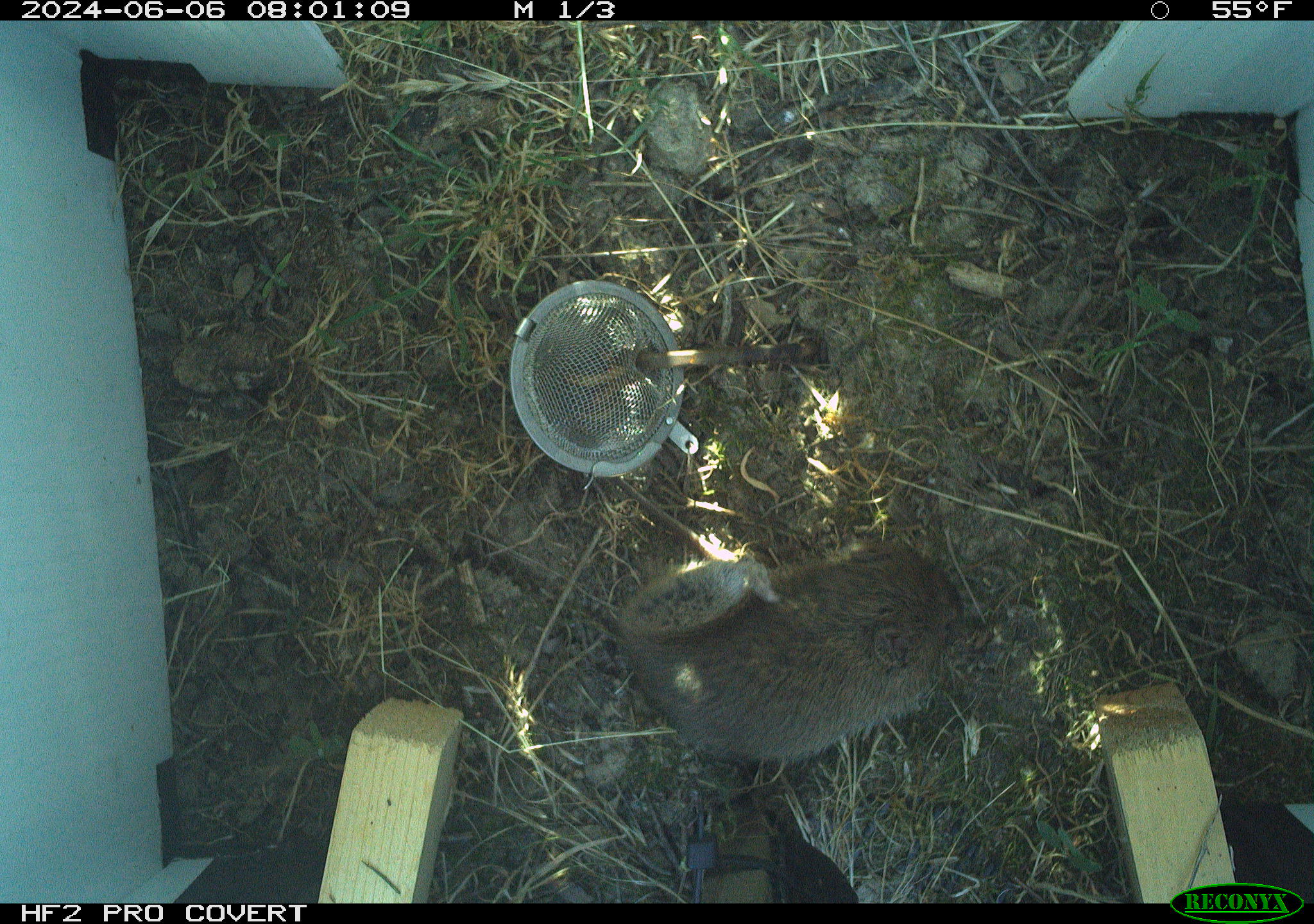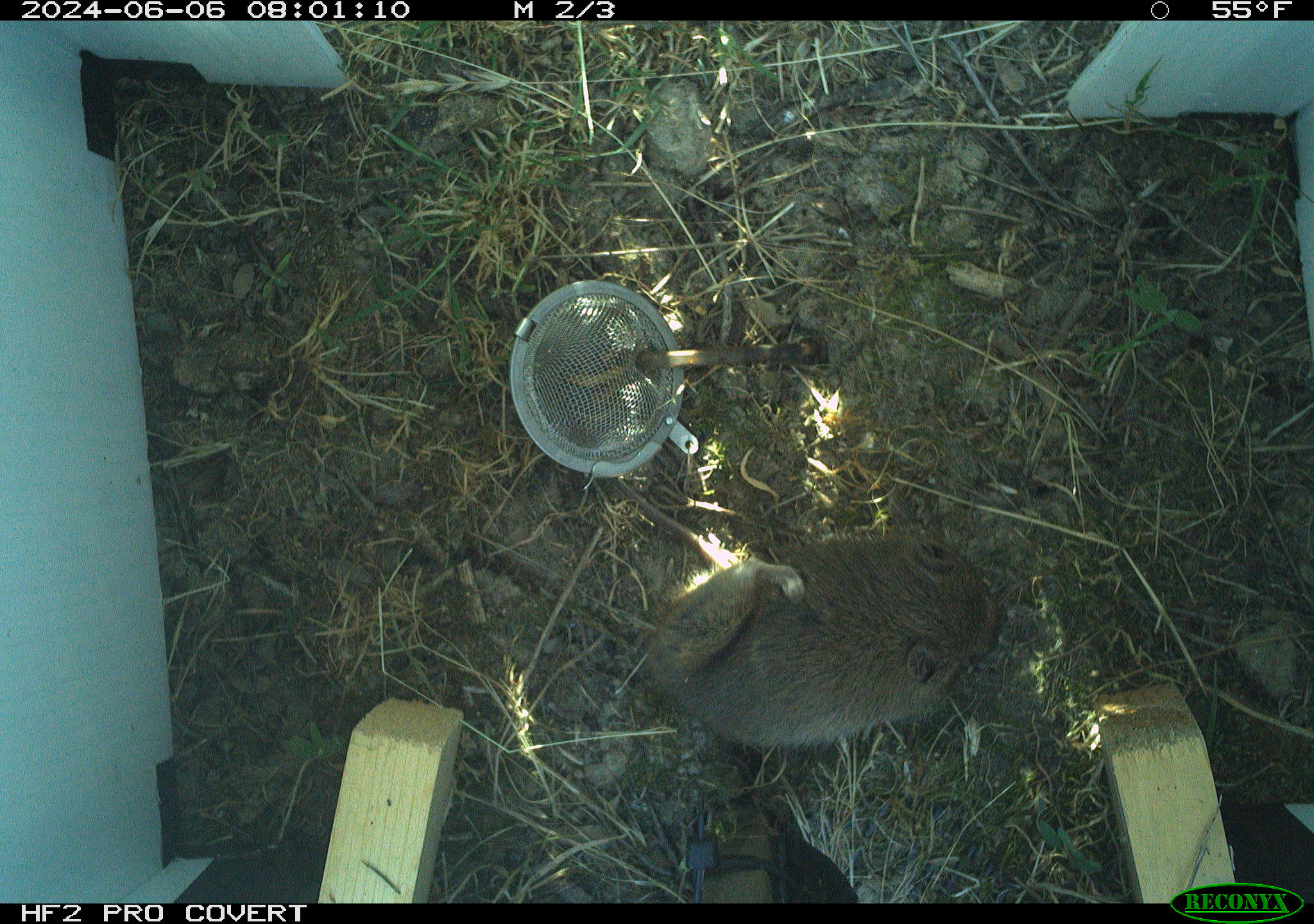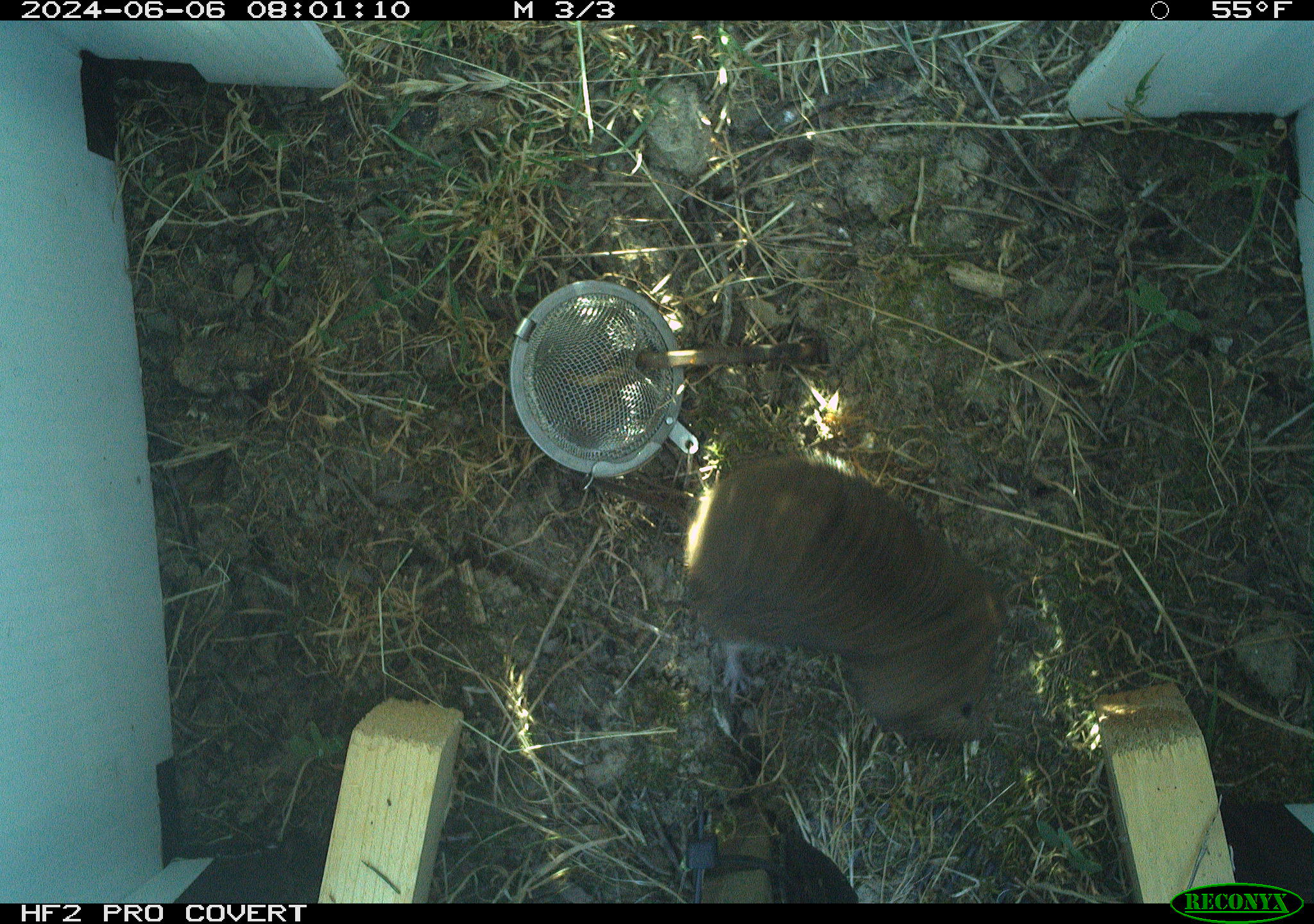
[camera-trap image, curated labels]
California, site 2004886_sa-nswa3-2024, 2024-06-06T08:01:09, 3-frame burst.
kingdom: Animalia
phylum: Chordata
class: Mammalia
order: Rodentia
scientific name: Rodentia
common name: rodent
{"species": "rodent (Rodentia)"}